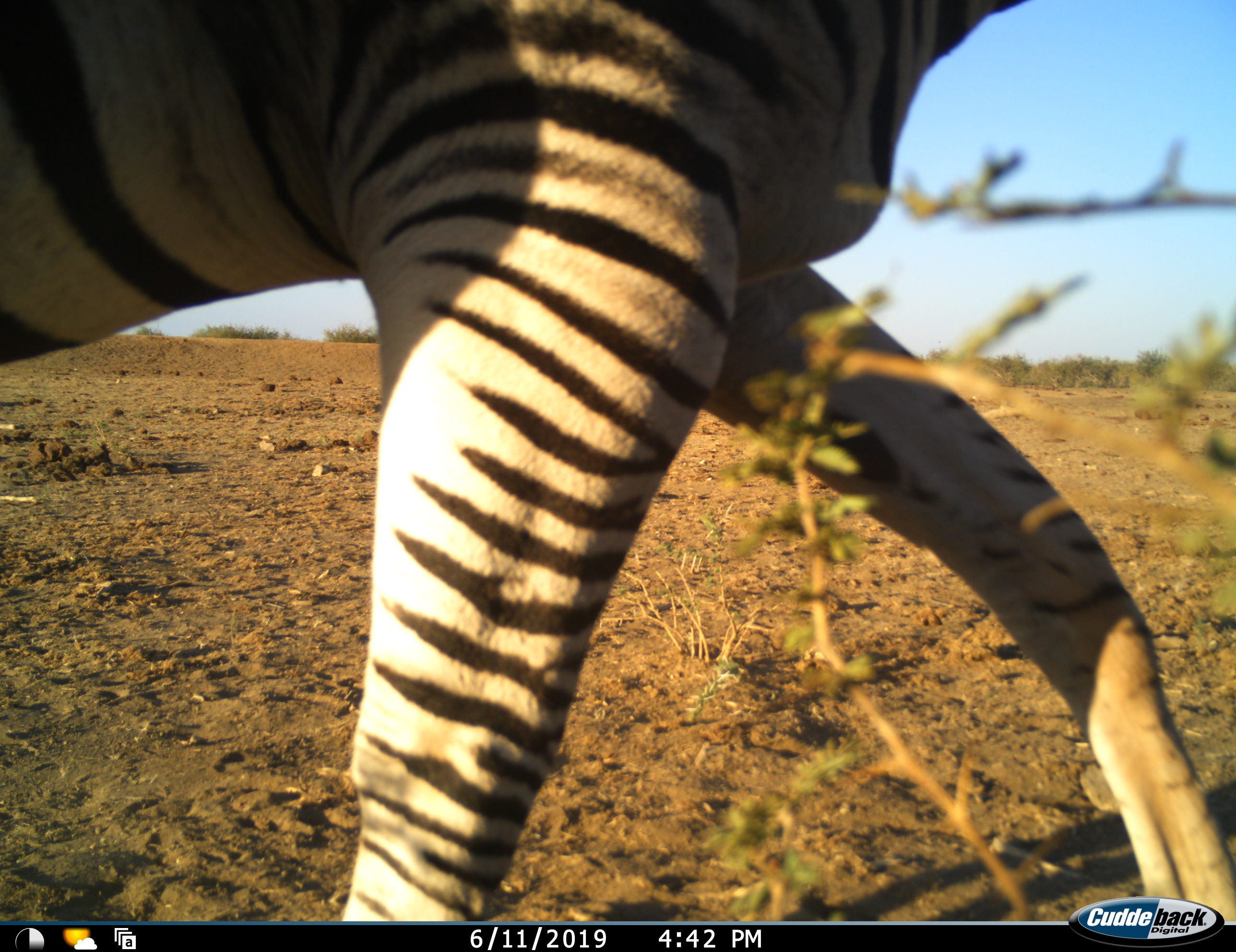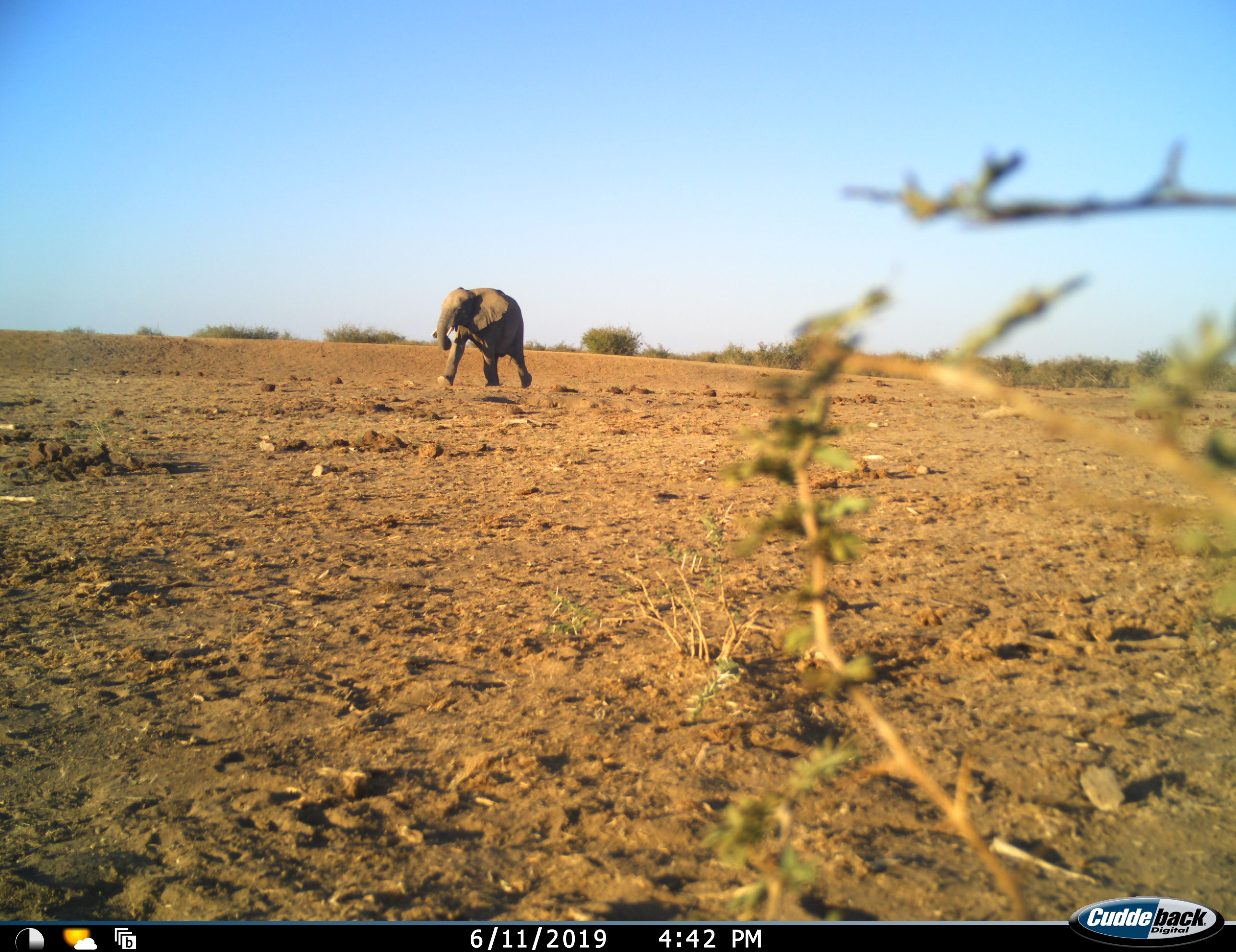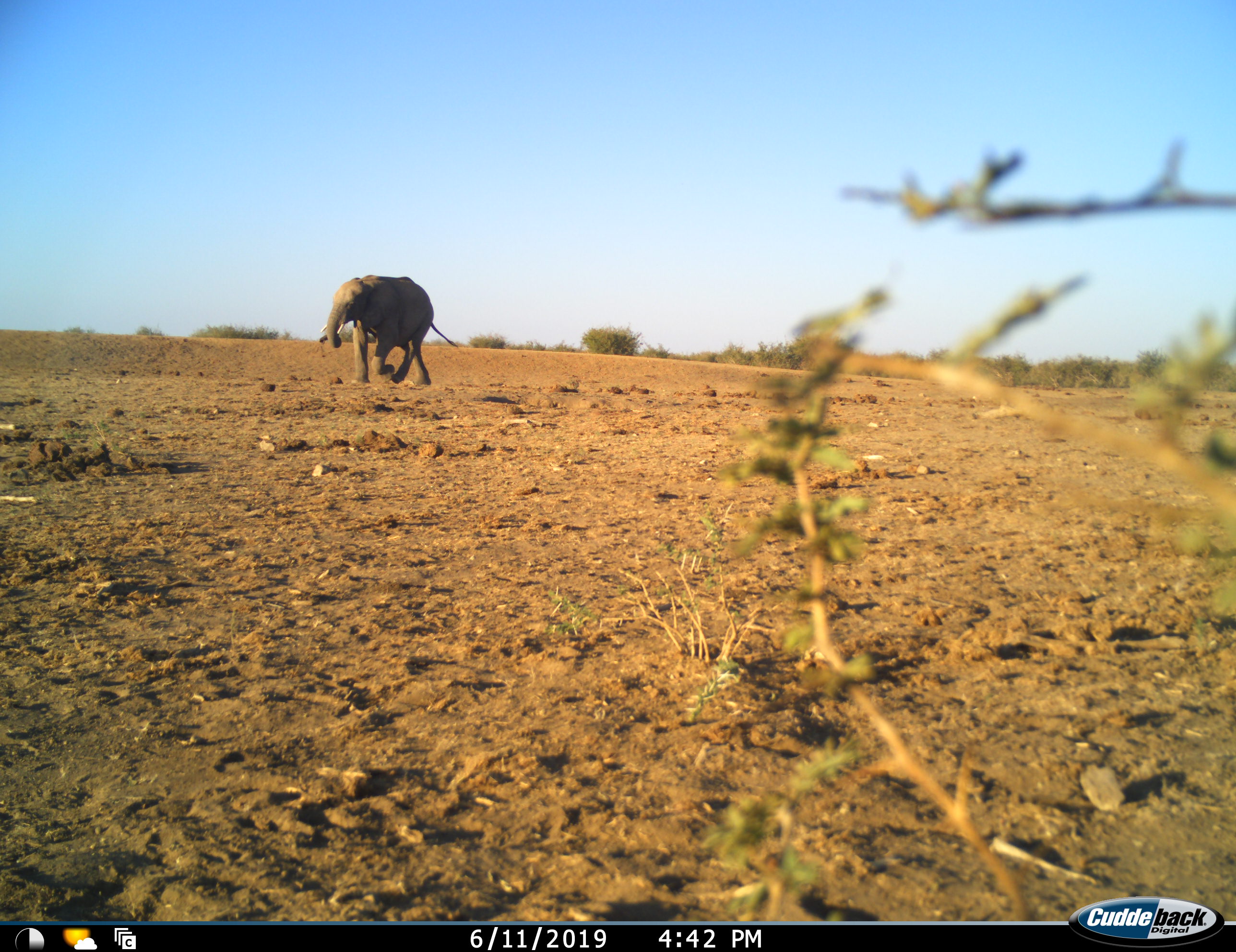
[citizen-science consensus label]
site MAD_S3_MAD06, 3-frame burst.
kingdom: Animalia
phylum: Chordata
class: Mammalia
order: Proboscidea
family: Elephantidae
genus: Loxodonta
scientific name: Loxodonta africana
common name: african bush elephant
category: elephant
Elephant (african bush elephant) (Loxodonta africana), count 1. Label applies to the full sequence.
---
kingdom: Animalia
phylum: Chordata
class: Mammalia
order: Perissodactyla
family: Equidae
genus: Equus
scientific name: Equus quagga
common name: plains zebra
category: zebraplains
Zebraplains (plains zebra) (Equus quagga), count 1. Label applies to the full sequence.